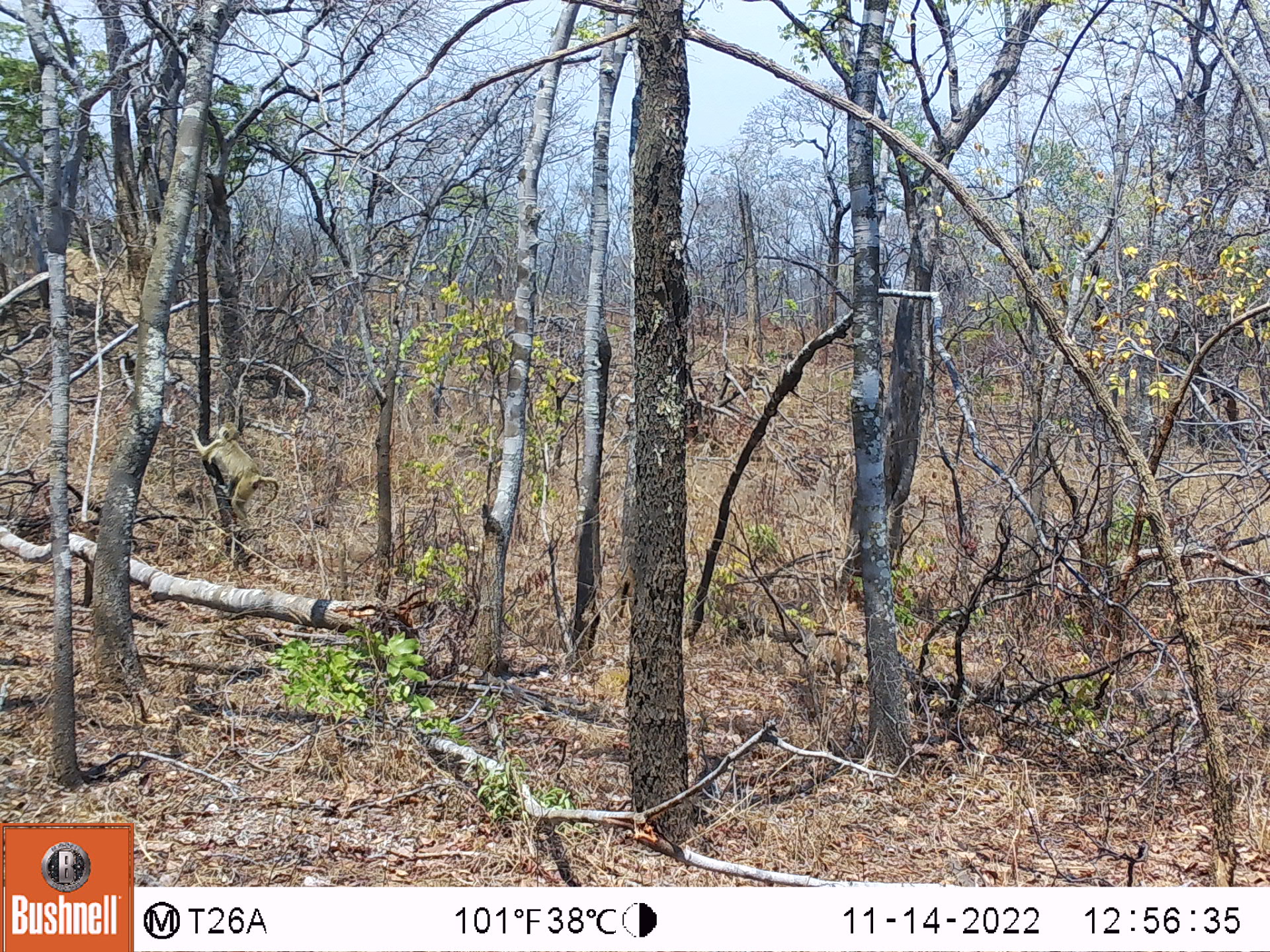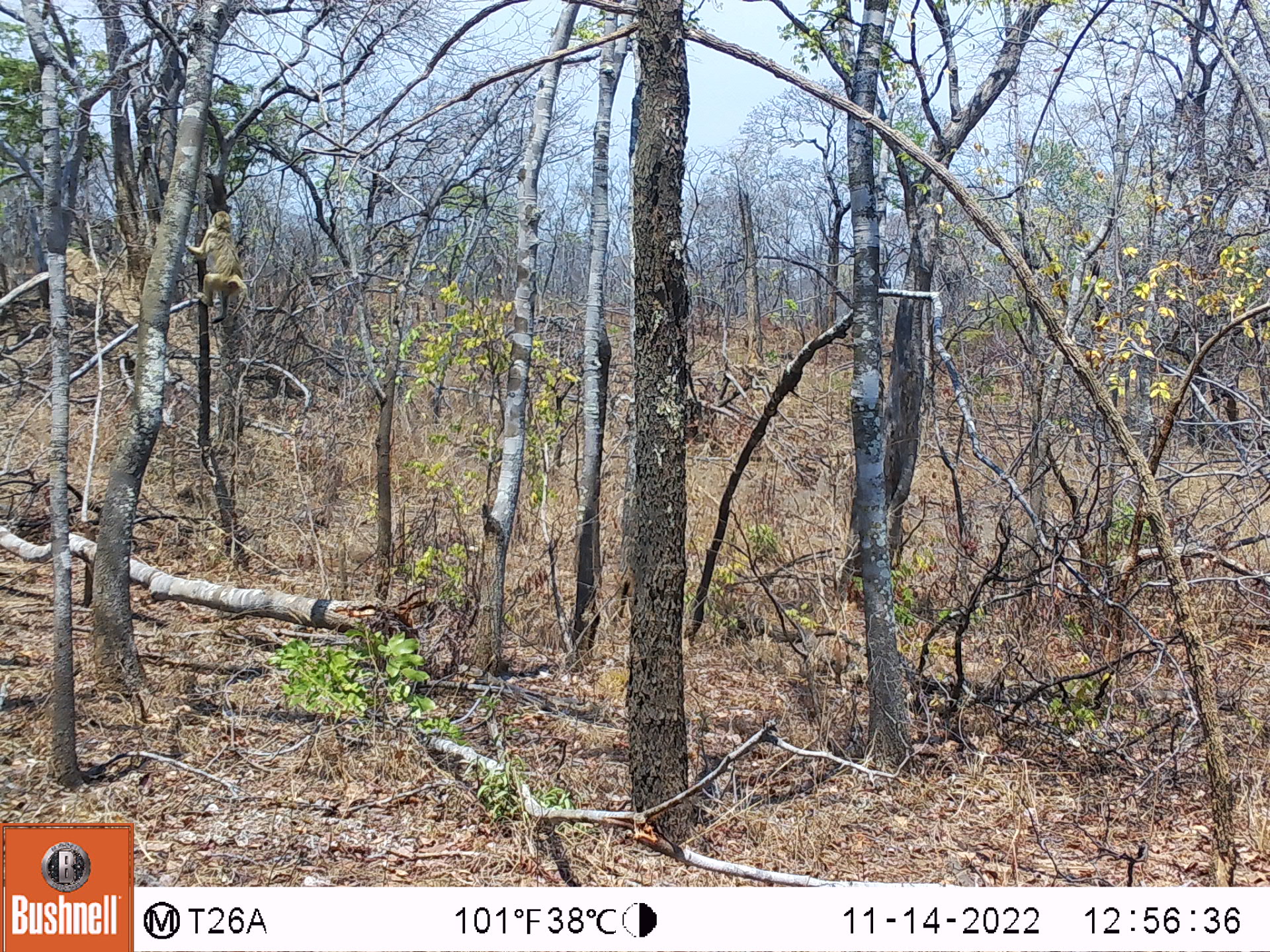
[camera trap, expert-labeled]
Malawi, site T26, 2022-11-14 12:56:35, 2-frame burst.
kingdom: Animalia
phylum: Chordata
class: Mammalia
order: Artiodactyla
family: Suidae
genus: Phacochoerus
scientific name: Phacochoerus africanus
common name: common warthog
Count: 1.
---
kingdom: Animalia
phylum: Chordata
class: Mammalia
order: Primates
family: Cercopithecidae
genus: Papio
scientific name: Papio cynocephalus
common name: yellow baboon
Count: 1.